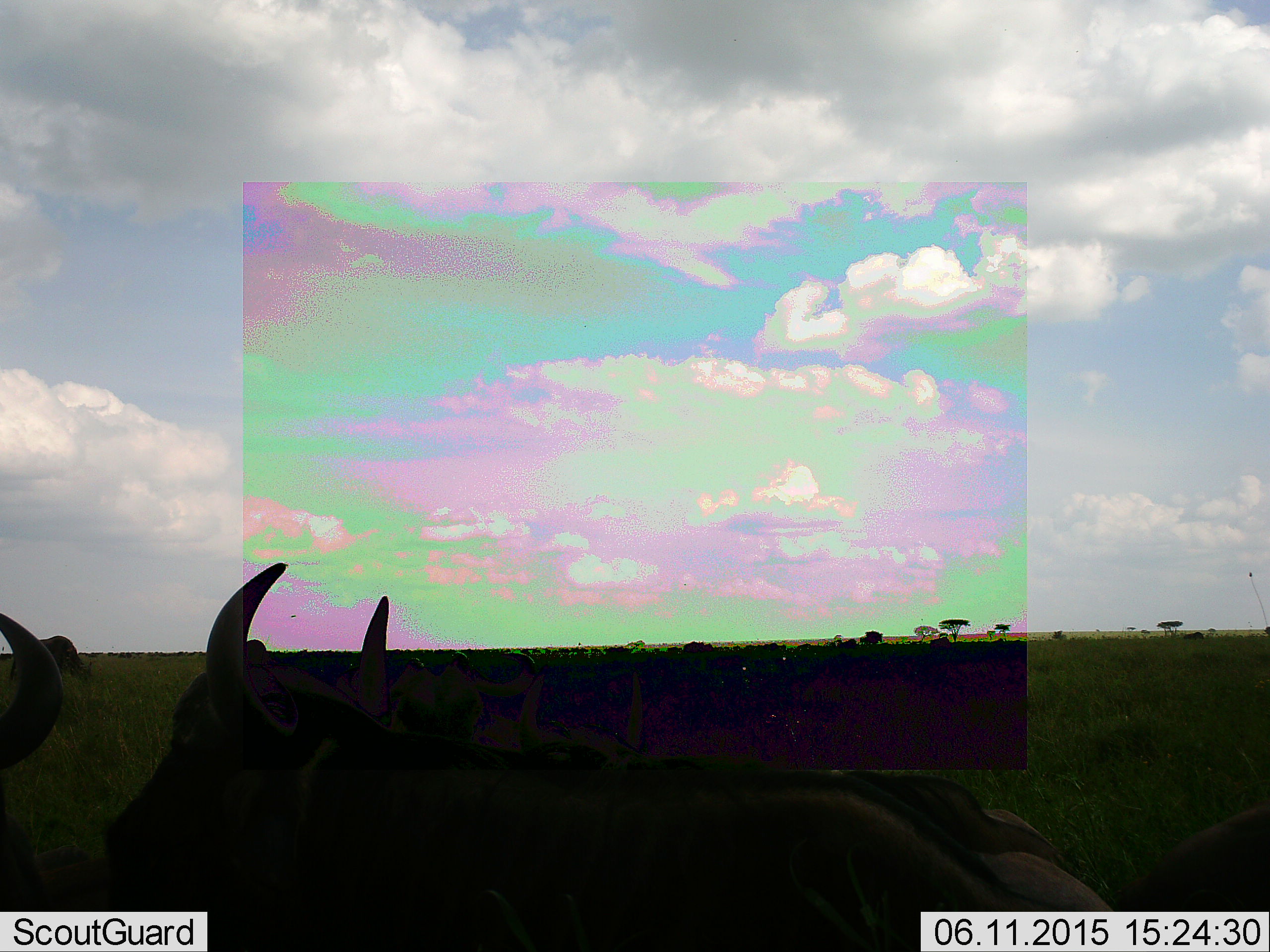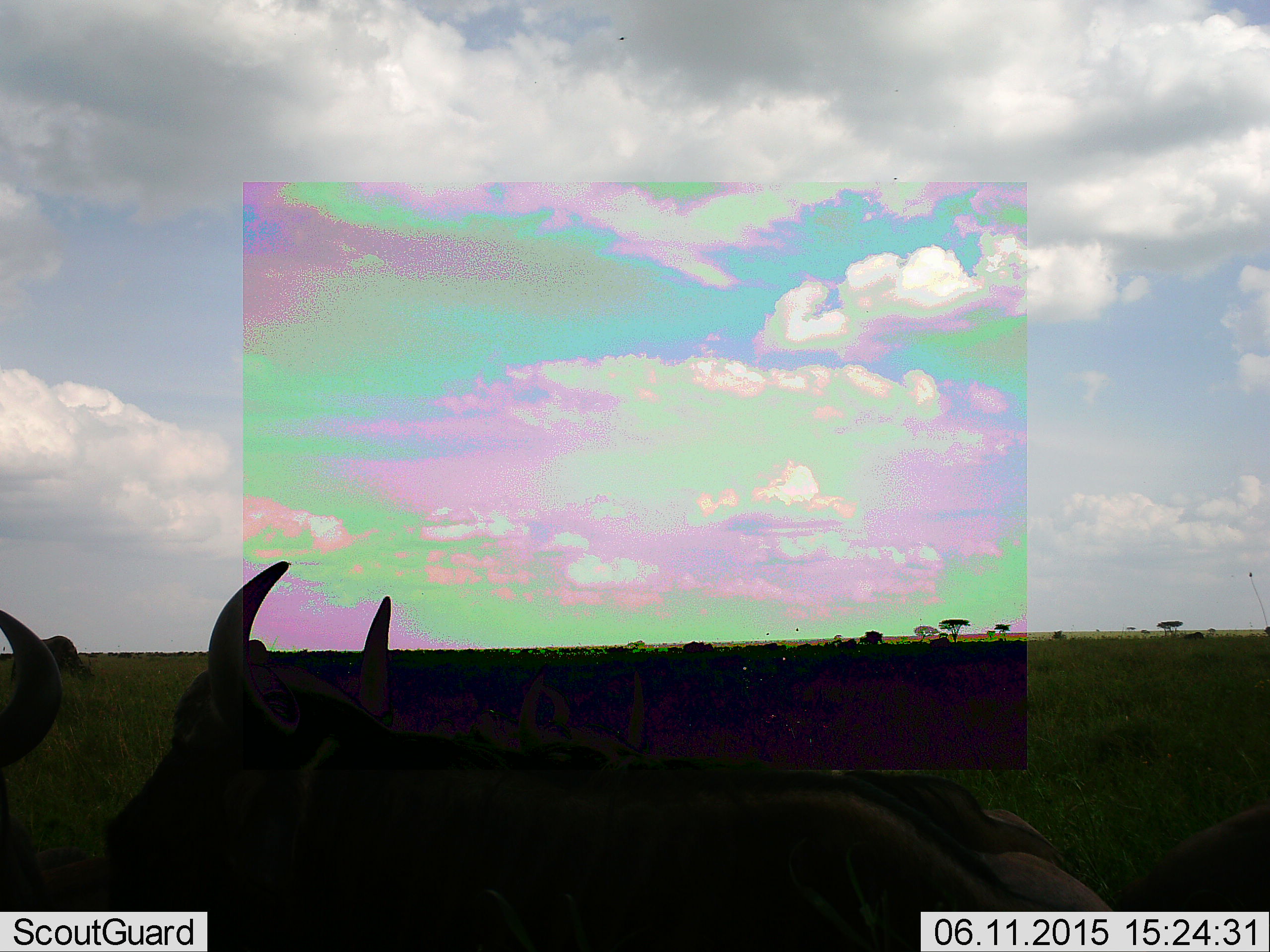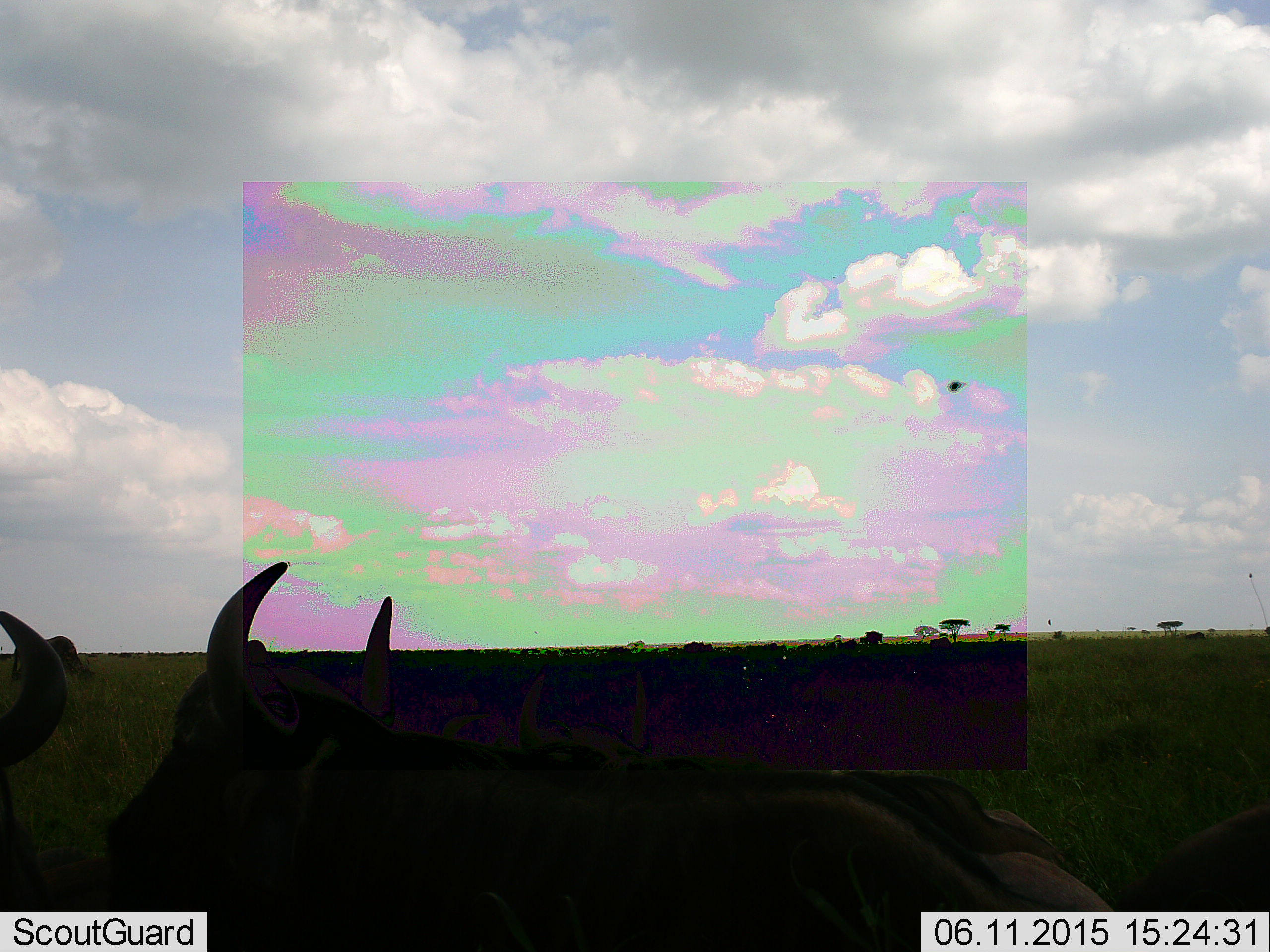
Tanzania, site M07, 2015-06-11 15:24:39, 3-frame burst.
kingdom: Animalia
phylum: Chordata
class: Mammalia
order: Artiodactyla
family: Bovidae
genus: Connochaetes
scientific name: Connochaetes taurinus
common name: blue wildebeest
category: wildebeest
Wildebeest (blue wildebeest) (Connochaetes taurinus), count 4. Behavior (volunteer vote fractions): standing 36%, resting 55%, moving 18%, interacting 27%. Young present (vote fraction): 18%. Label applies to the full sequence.